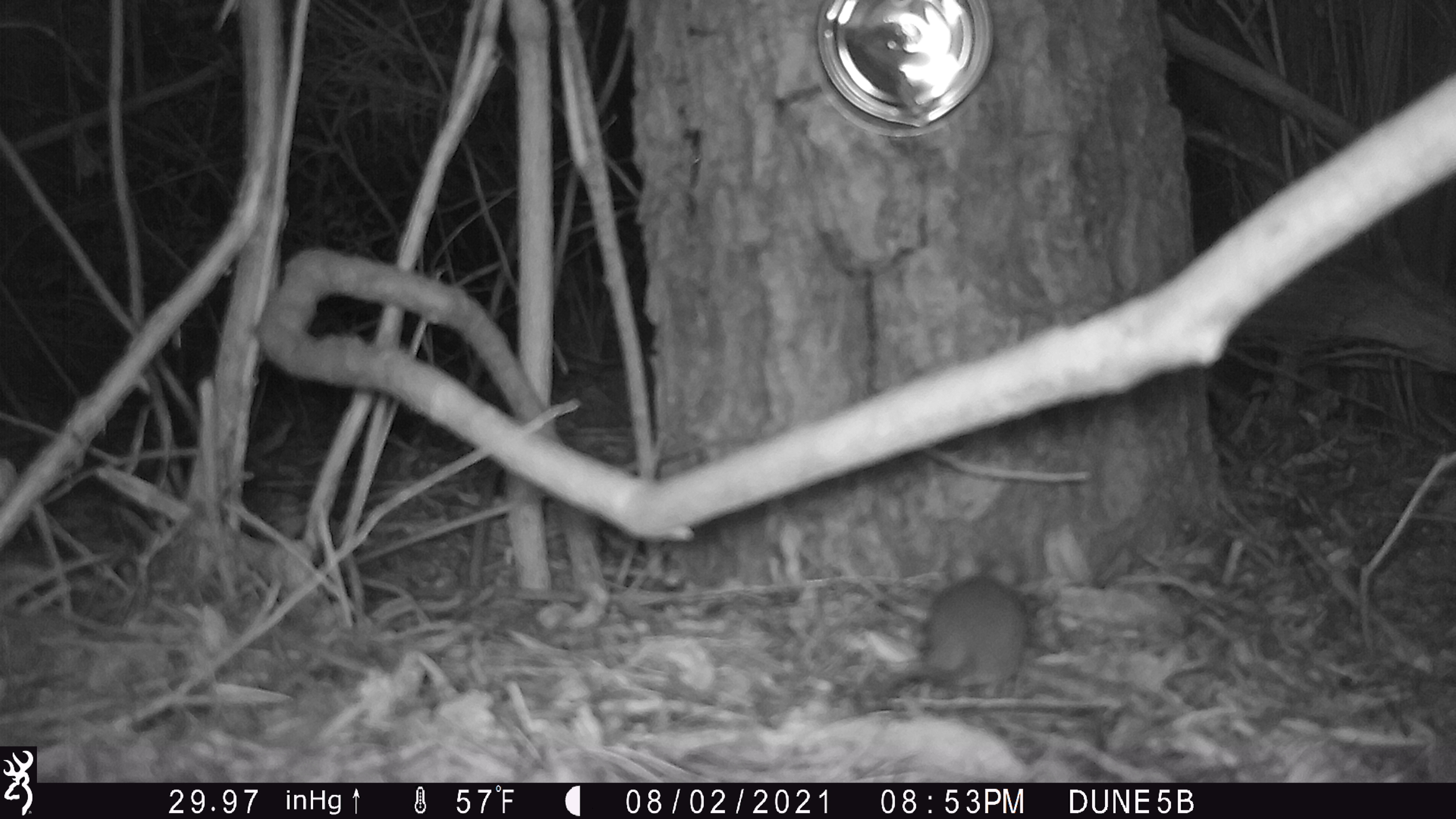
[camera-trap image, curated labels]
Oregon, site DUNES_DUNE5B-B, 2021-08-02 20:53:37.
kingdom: Animalia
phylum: Chordata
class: Mammalia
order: Rodentia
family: Cricetidae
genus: Neotoma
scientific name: Neotoma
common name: woodrats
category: neotoma species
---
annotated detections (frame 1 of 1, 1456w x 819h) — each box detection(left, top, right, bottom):
neotoma species: detection(853, 557, 1065, 718)